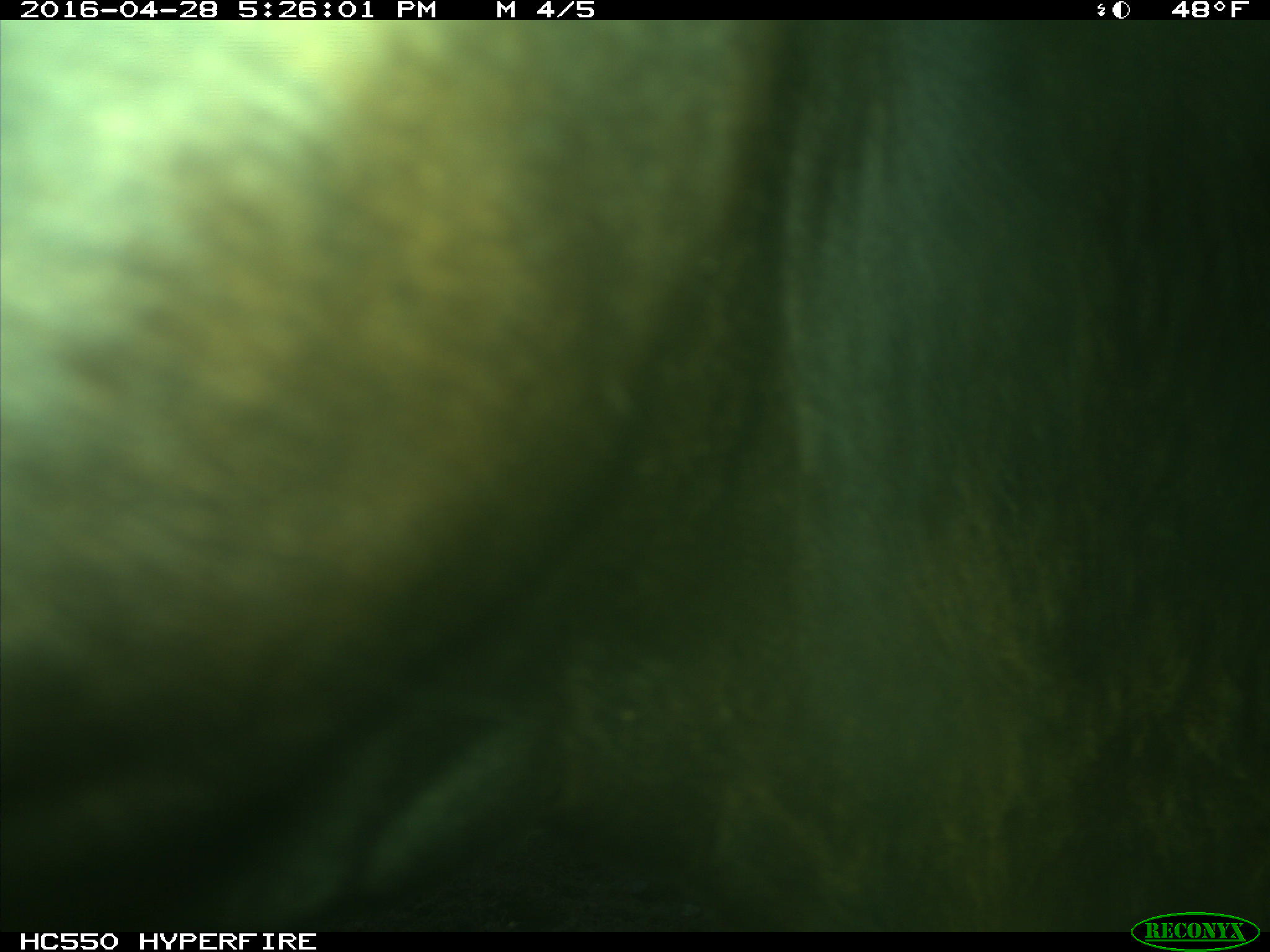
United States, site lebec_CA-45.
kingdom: Animalia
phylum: Chordata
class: Mammalia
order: Artiodactyla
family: Bovidae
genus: Bos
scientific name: Bos taurus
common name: domestic cow